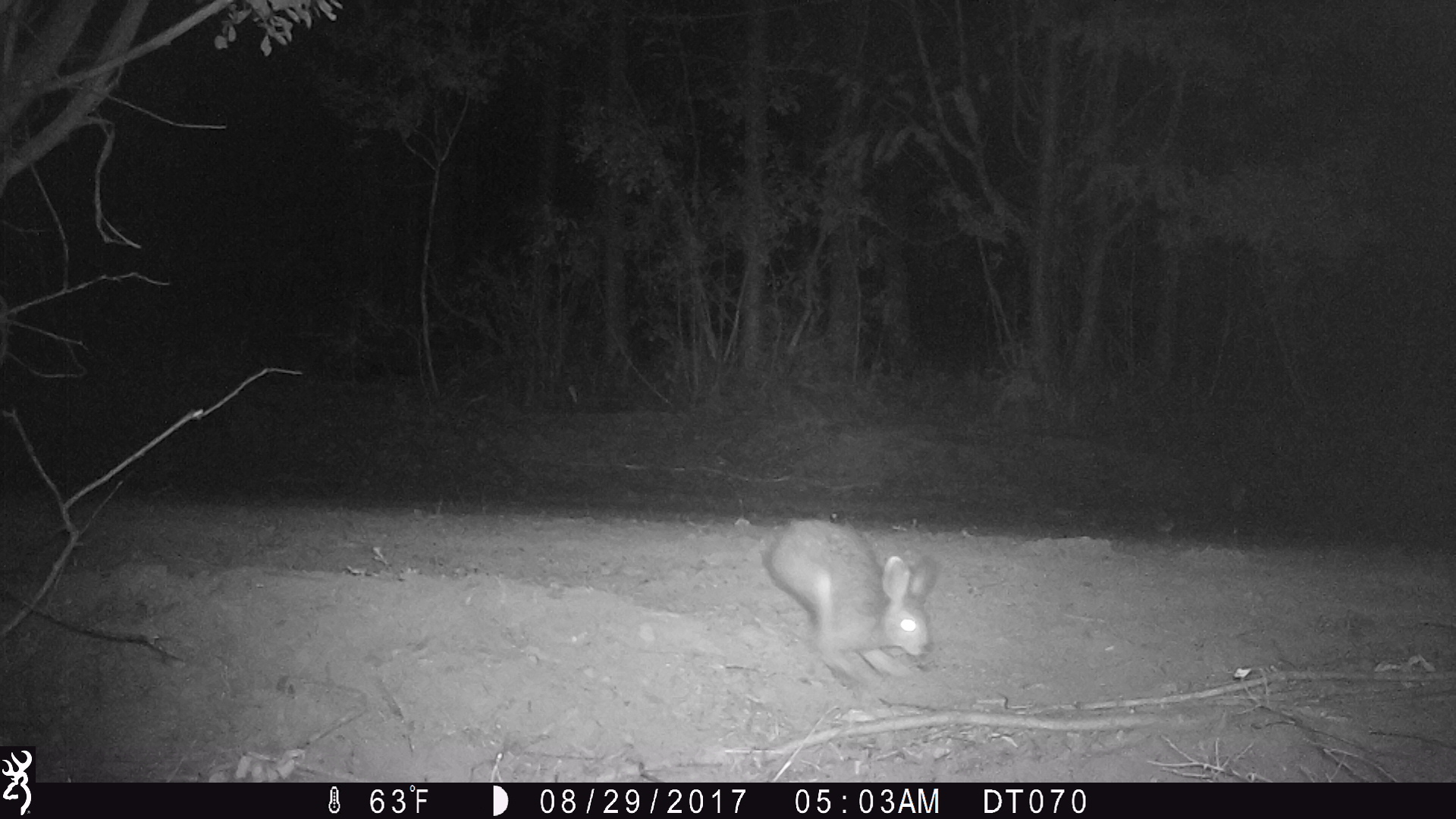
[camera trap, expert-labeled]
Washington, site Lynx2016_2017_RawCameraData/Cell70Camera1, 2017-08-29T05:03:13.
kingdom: Animalia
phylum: Chordata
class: Mammalia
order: Lagomorpha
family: Leporidae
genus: Lepus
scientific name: Lepus americanus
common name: snowshoe hare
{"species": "Lepus americanus (snowshoe hare)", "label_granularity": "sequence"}